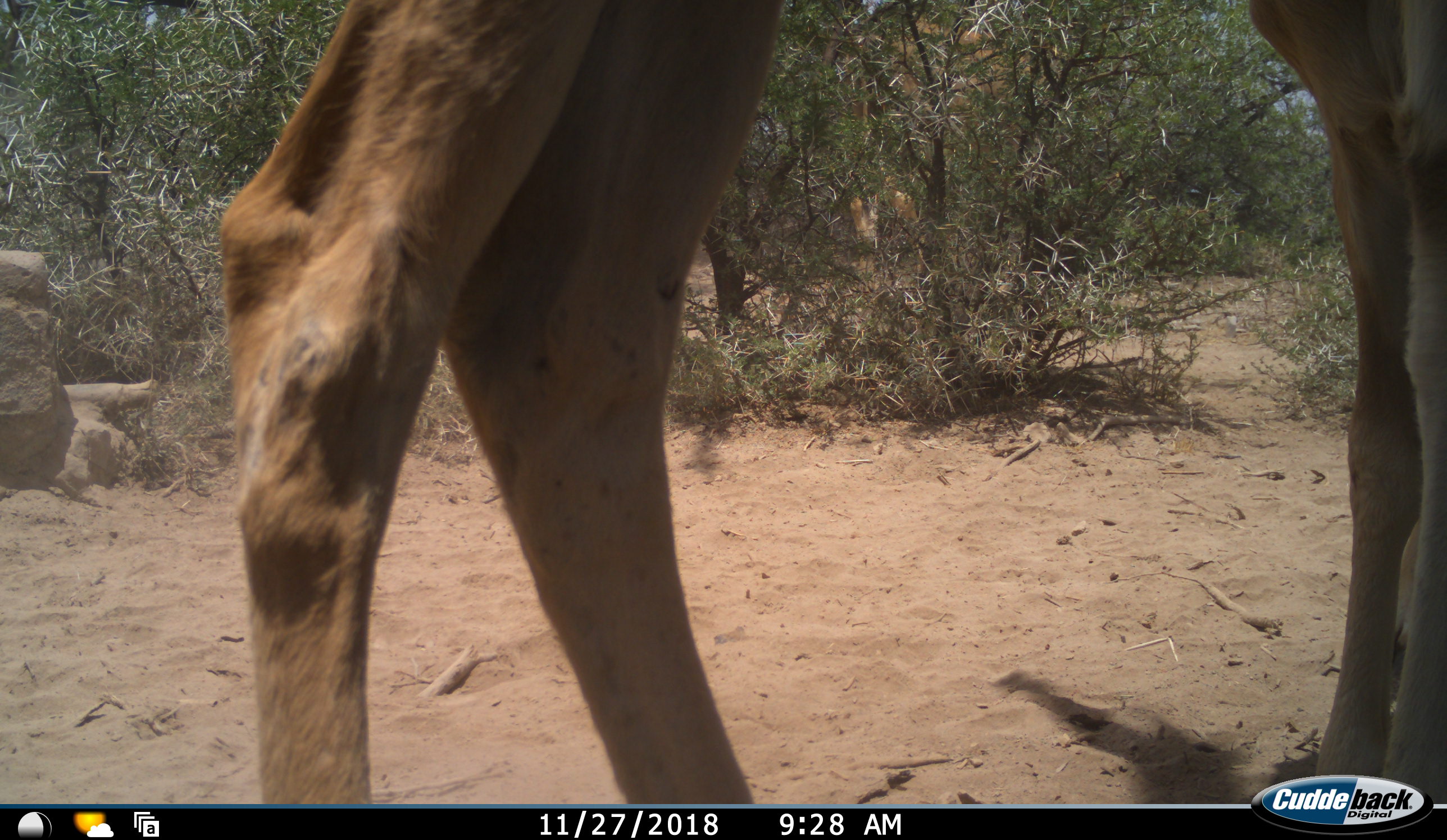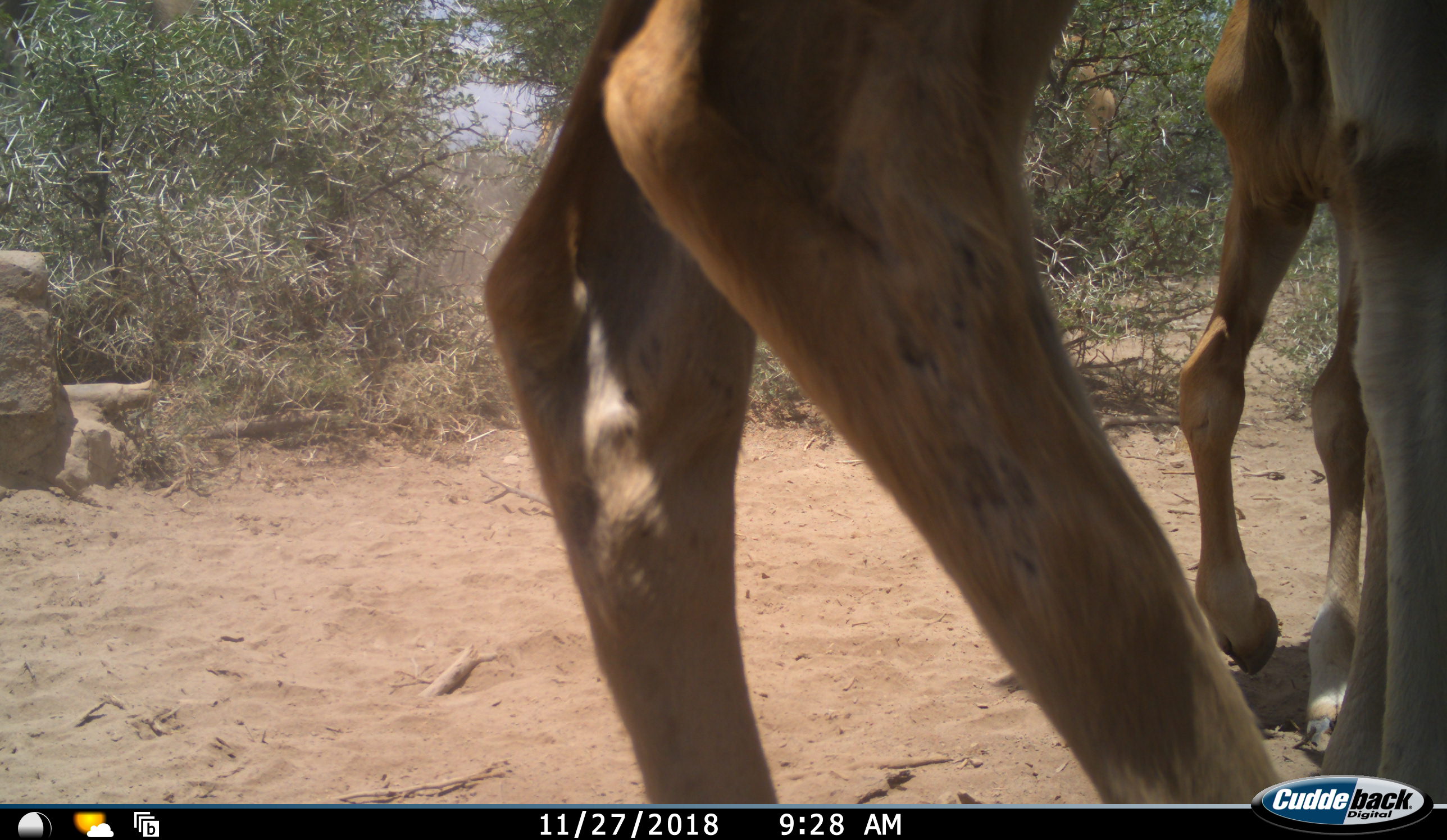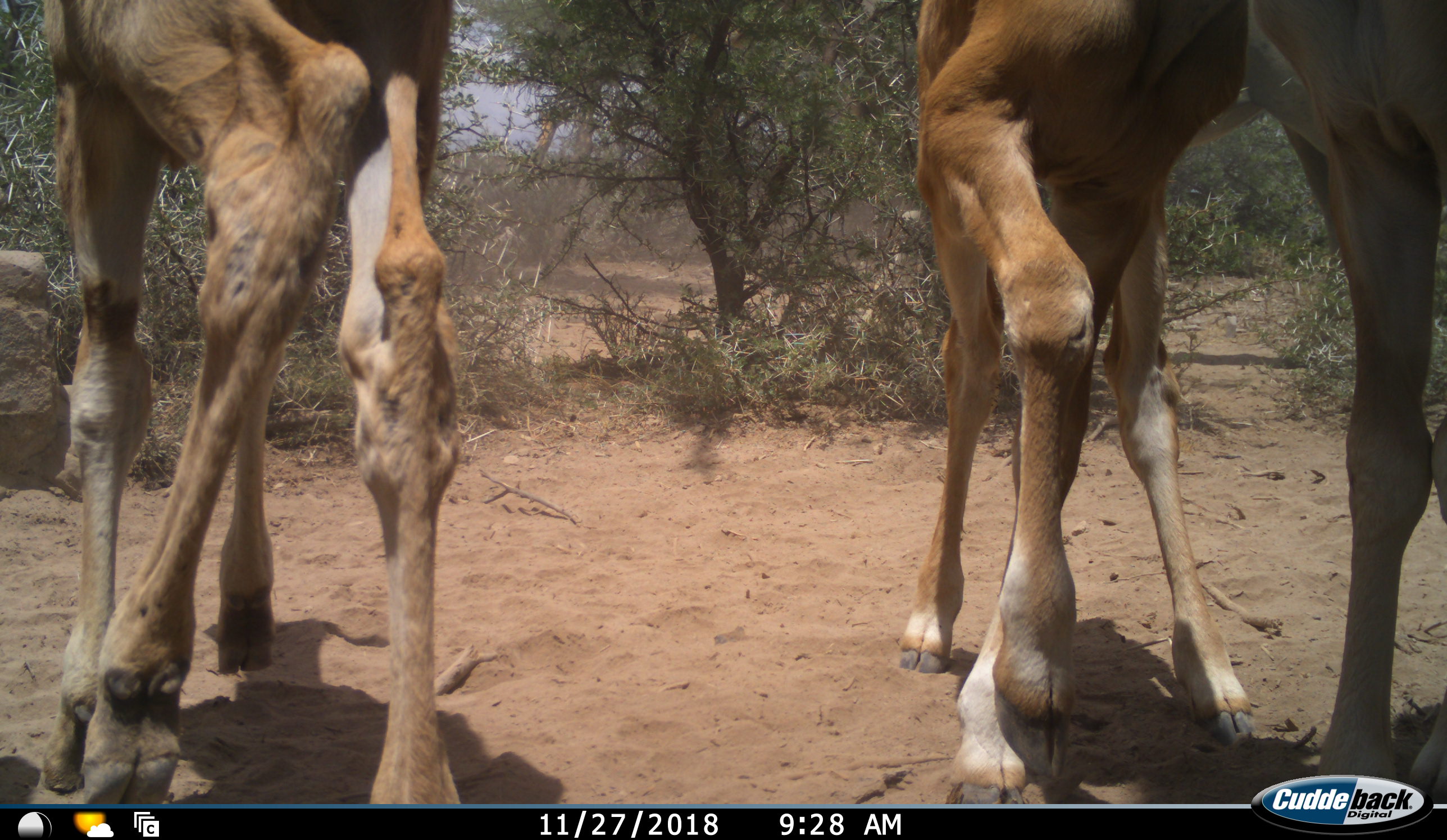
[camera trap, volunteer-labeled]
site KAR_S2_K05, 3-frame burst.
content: unidentified animal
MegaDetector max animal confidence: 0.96